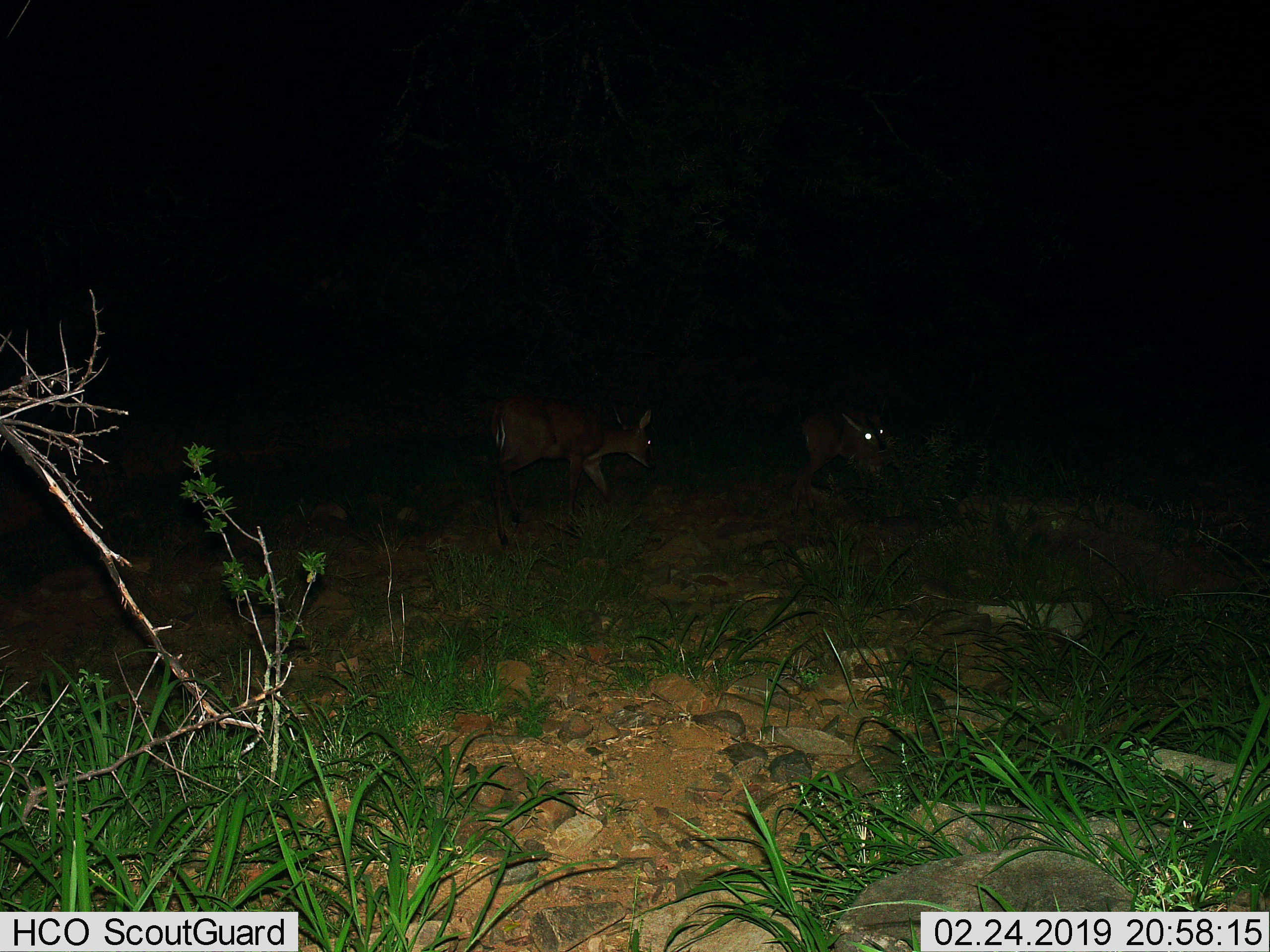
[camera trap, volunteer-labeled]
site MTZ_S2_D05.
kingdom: Animalia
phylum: Chordata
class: Mammalia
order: Artiodactyla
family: Bovidae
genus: Sylvicapra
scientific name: Sylvicapra grimmia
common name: common duiker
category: duikercommongrey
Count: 2.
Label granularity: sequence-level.